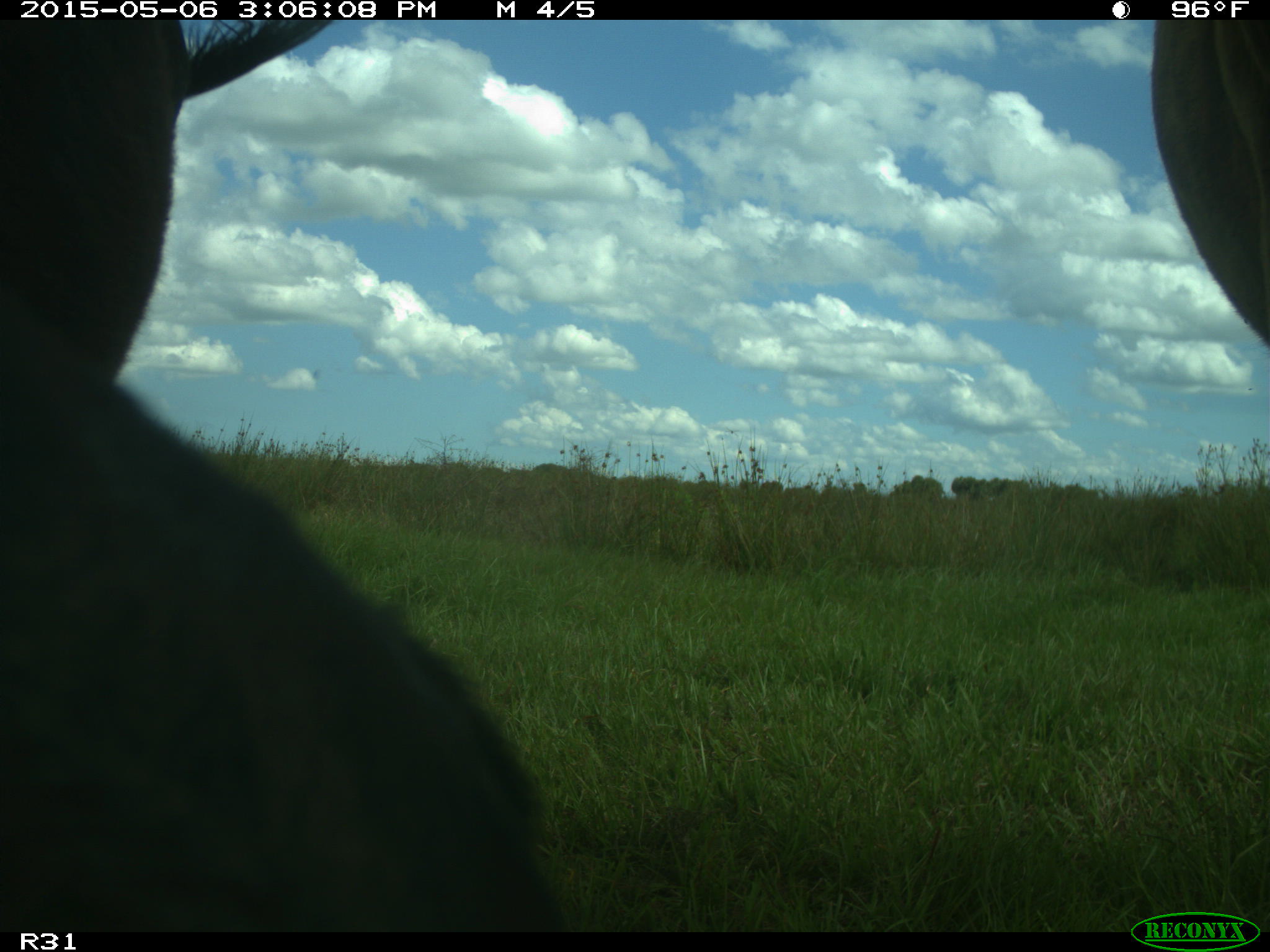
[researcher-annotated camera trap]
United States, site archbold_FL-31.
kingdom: Animalia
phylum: Chordata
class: Mammalia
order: Artiodactyla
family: Bovidae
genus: Bos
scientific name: Bos taurus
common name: domestic cow